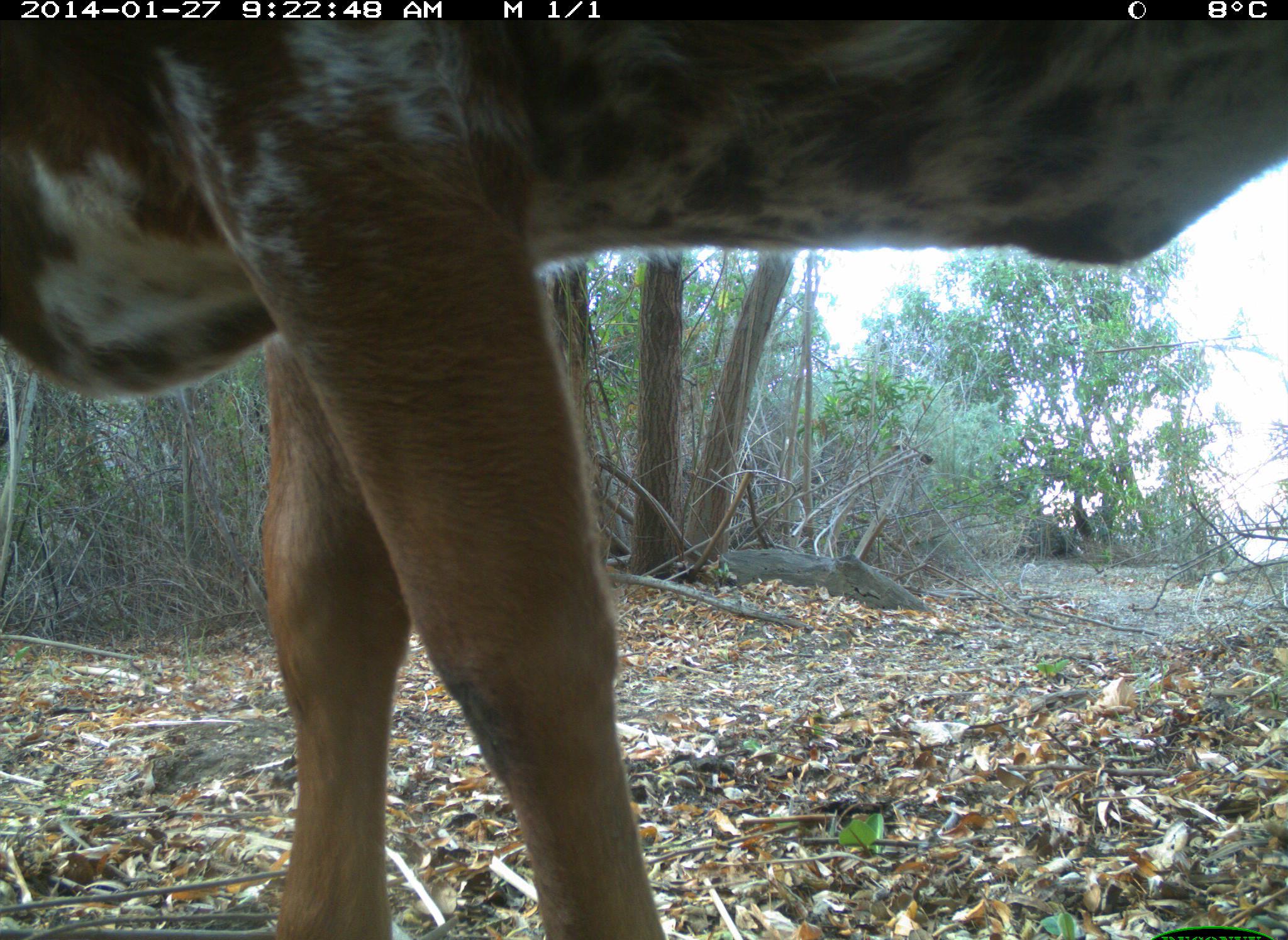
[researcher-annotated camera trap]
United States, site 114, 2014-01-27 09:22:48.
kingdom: Animalia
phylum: Chordata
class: Mammalia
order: Artiodactyla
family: Bovidae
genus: Bos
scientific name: Bos taurus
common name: cow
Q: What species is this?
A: Cow (Bos taurus).